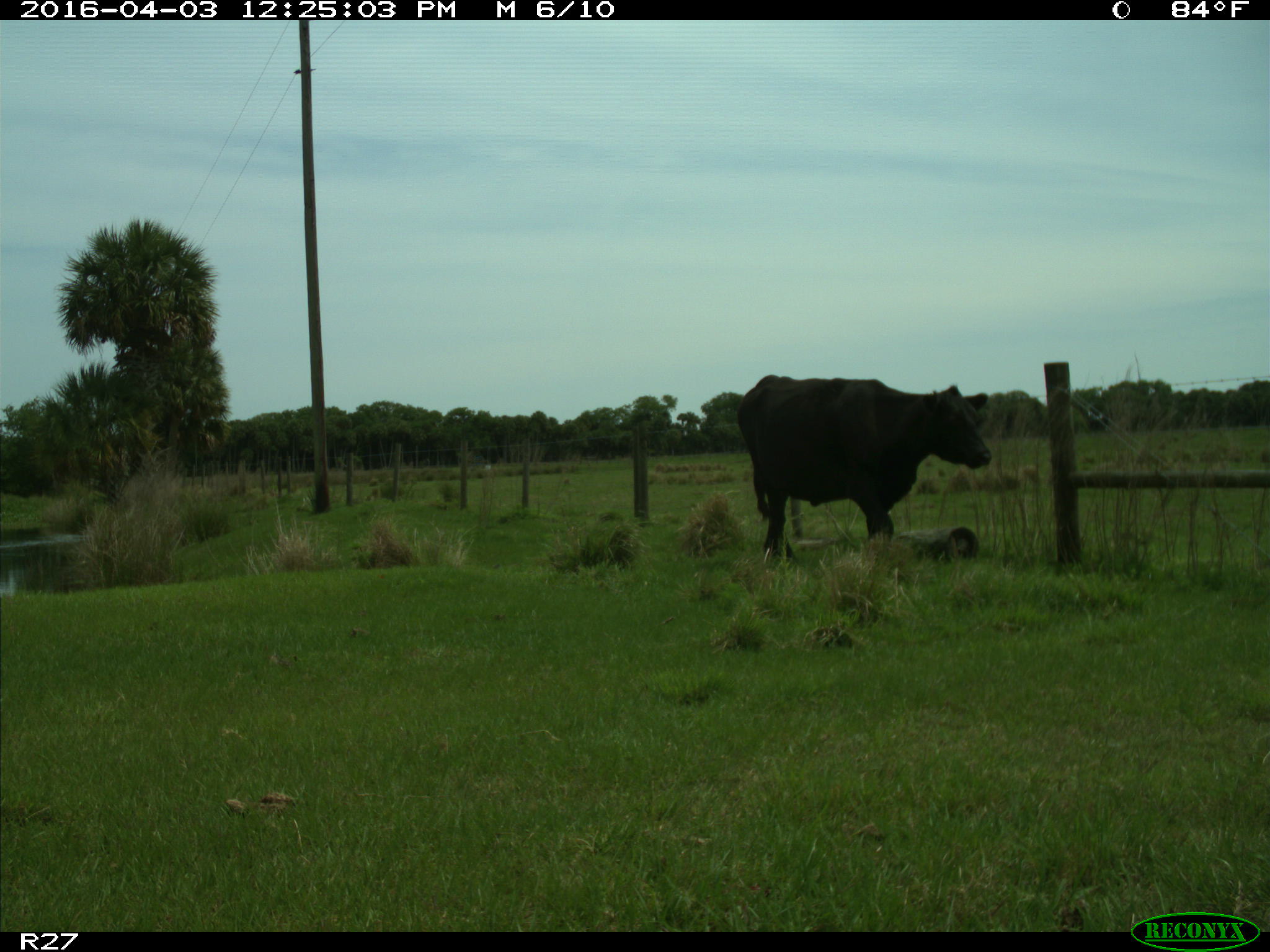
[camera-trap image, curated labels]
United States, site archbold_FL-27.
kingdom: Animalia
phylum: Chordata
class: Mammalia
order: Artiodactyla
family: Bovidae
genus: Bos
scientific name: Bos taurus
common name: domestic cow